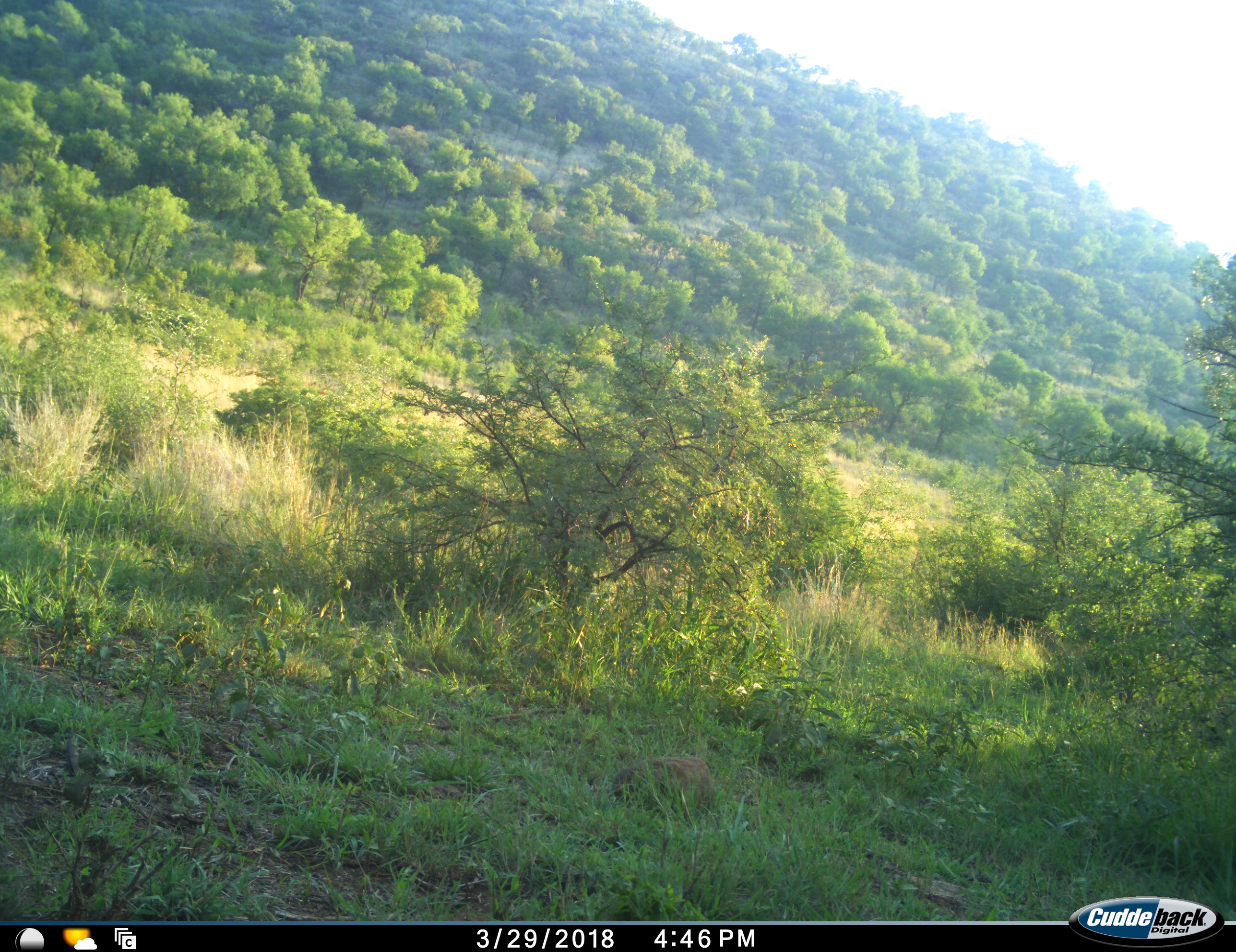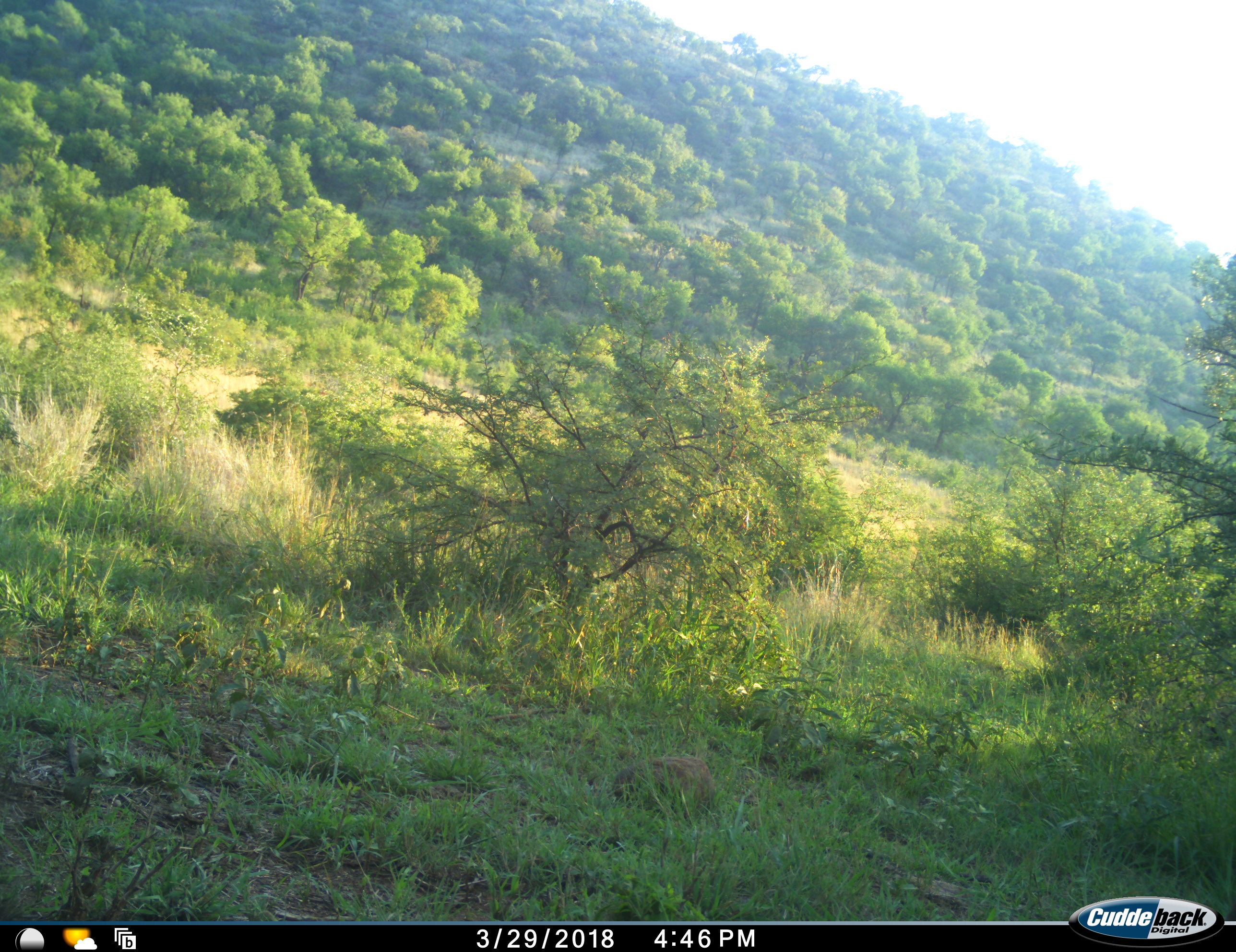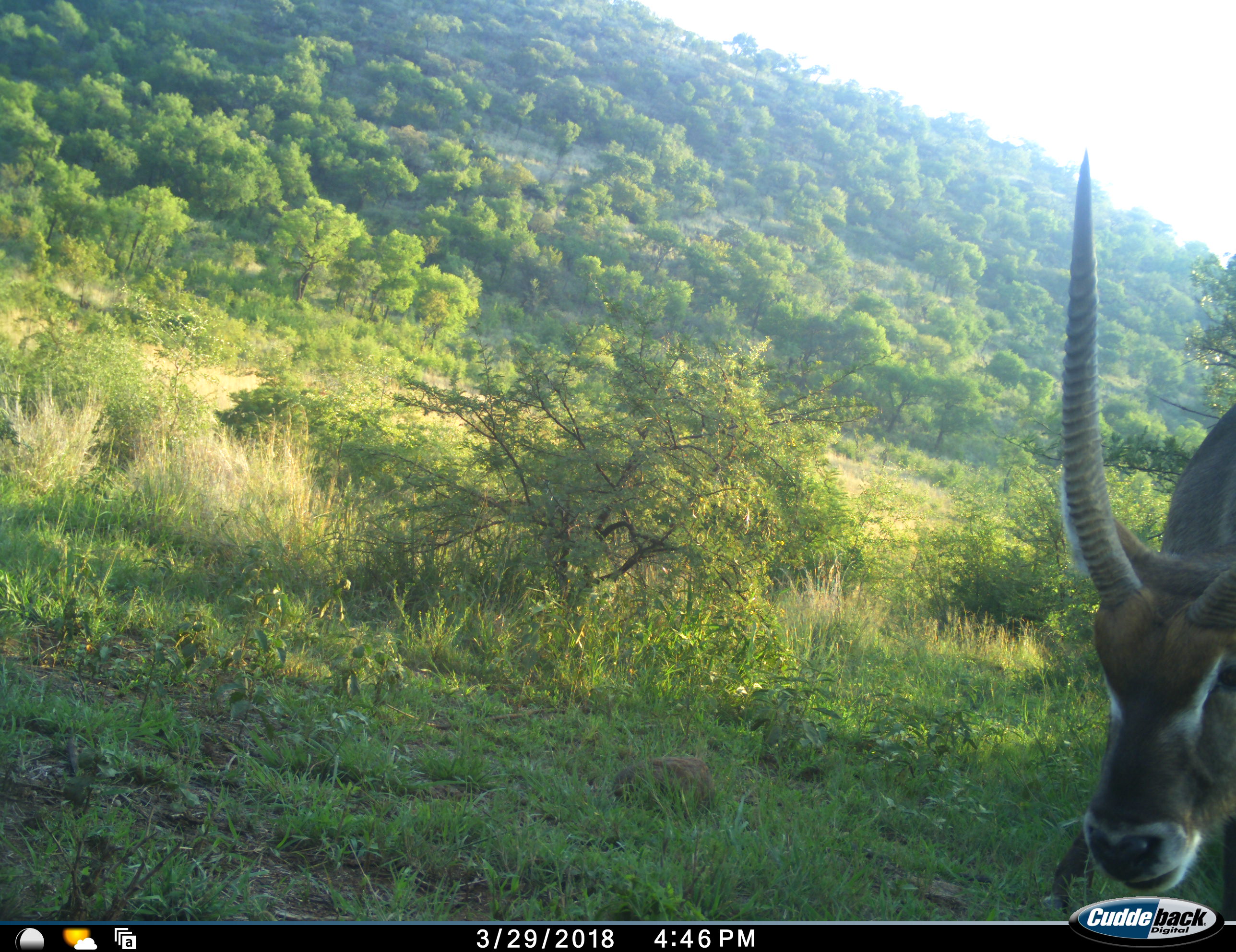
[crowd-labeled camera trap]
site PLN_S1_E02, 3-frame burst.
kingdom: Animalia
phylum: Chordata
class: Mammalia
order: Artiodactyla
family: Bovidae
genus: Kobus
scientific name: Kobus ellipsiprymnus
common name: waterbuck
Waterbuck (Kobus ellipsiprymnus), count 1. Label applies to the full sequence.